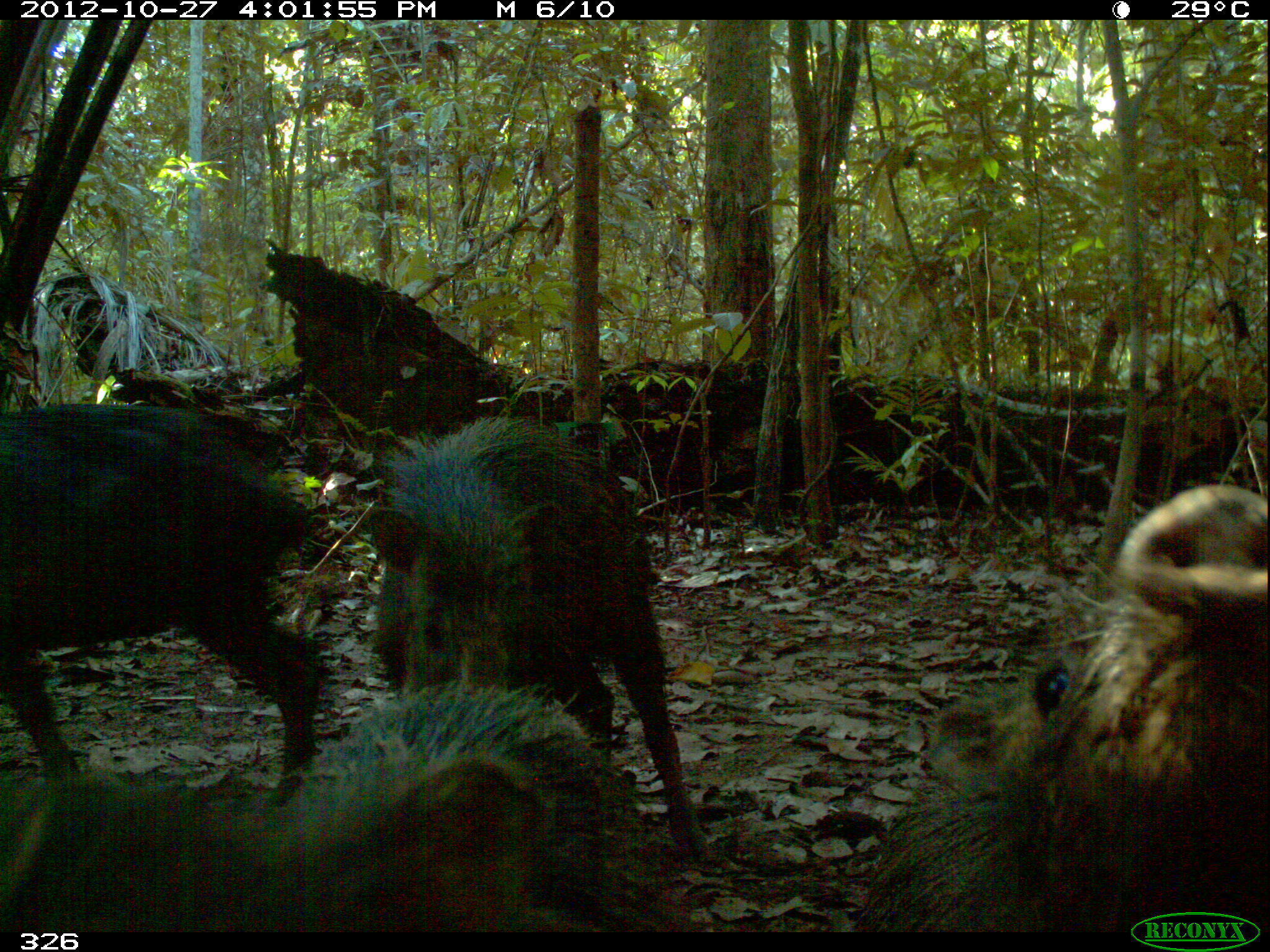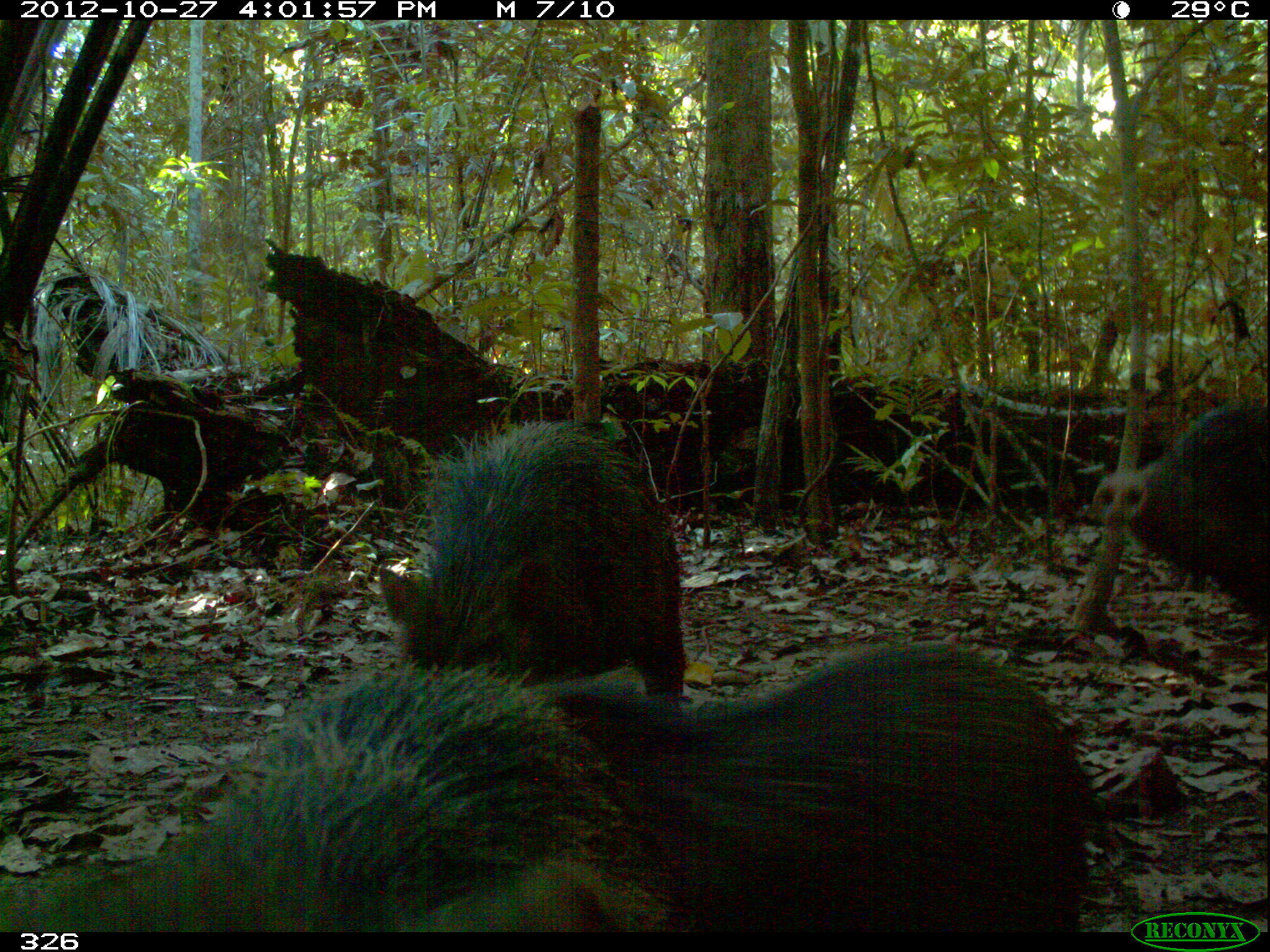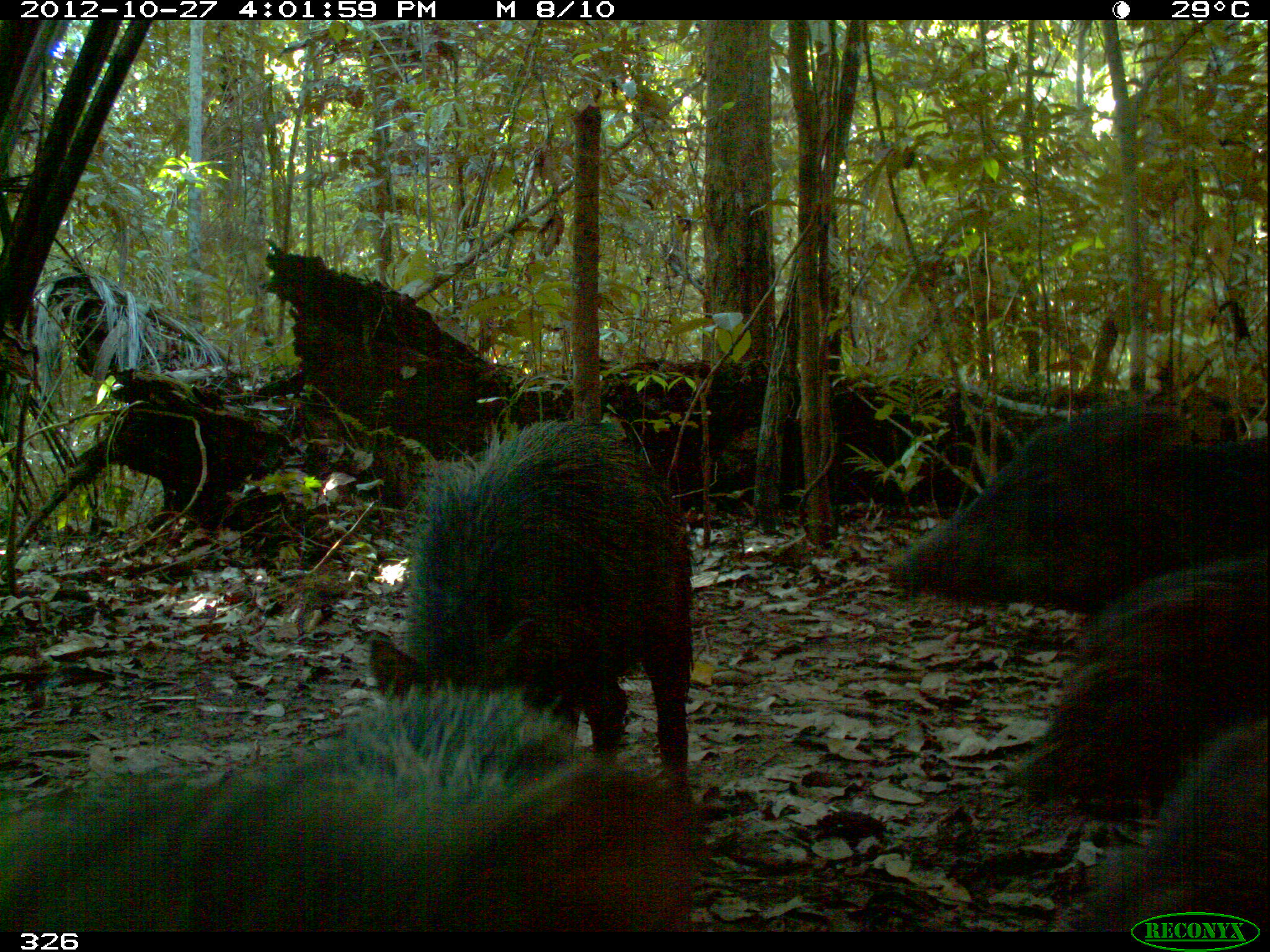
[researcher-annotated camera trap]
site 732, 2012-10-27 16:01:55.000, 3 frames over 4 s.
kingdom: Animalia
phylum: Chordata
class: Mammalia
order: Artiodactyla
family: Tayassuidae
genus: Tayassu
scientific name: Tayassu pecari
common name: white-lipped peccary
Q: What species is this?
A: Tayassu pecari (white-lipped peccary).